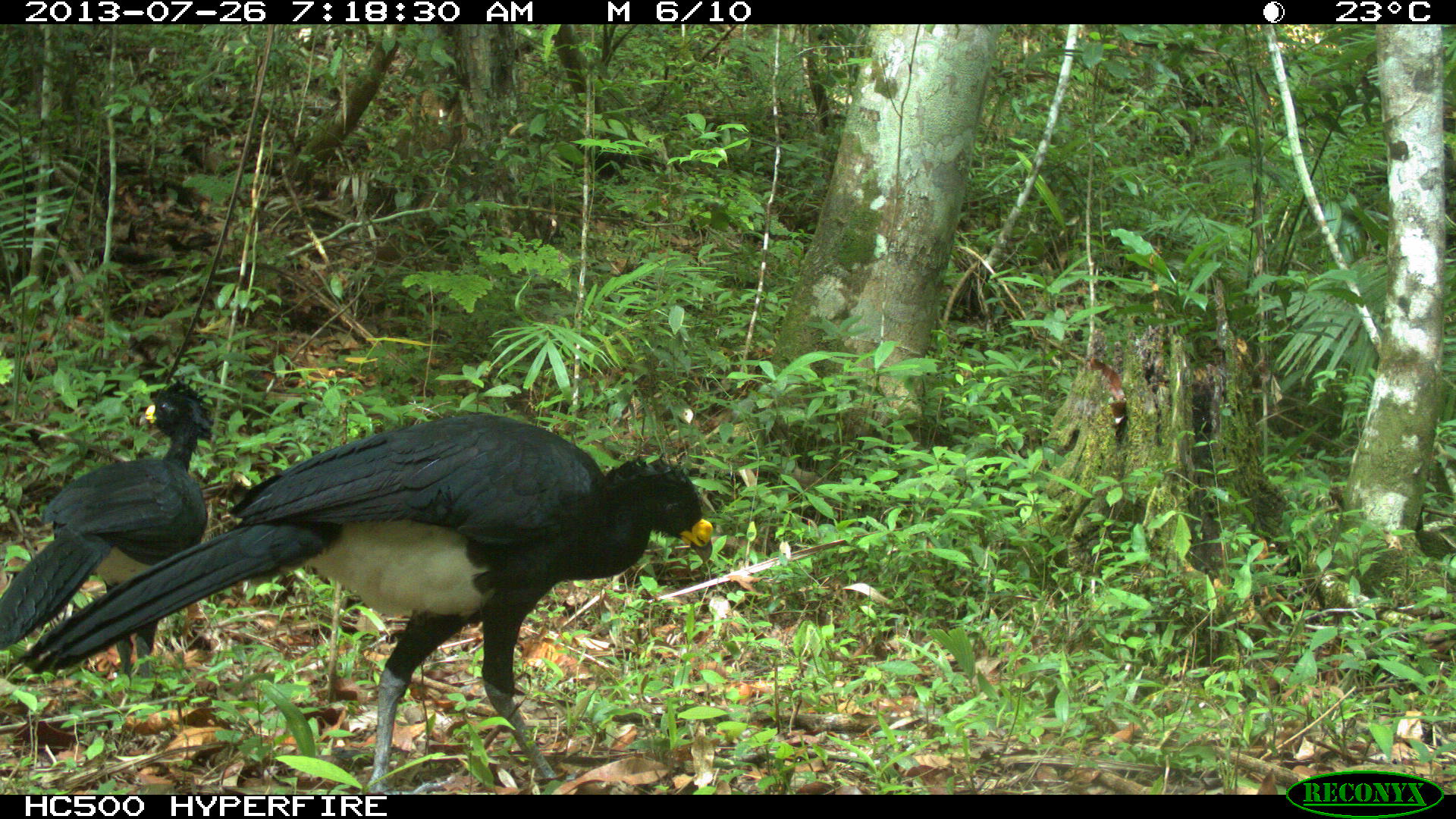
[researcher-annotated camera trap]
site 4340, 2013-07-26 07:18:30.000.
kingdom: Animalia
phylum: Chordata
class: Aves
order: Galliformes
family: Cracidae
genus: Crax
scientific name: Crax rubra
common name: great curassow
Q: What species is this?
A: Crax rubra (great curassow).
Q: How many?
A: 2.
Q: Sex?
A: Male.